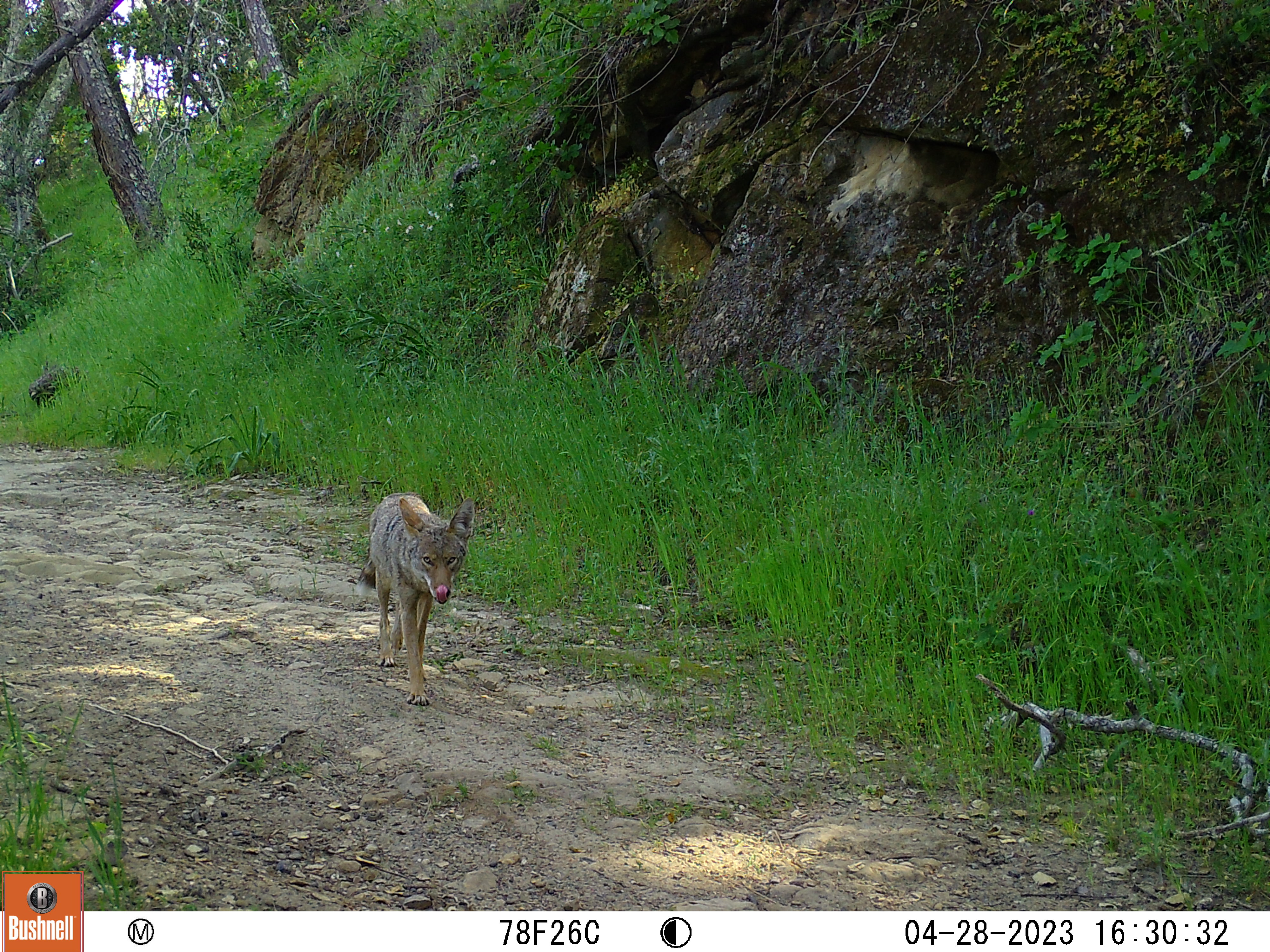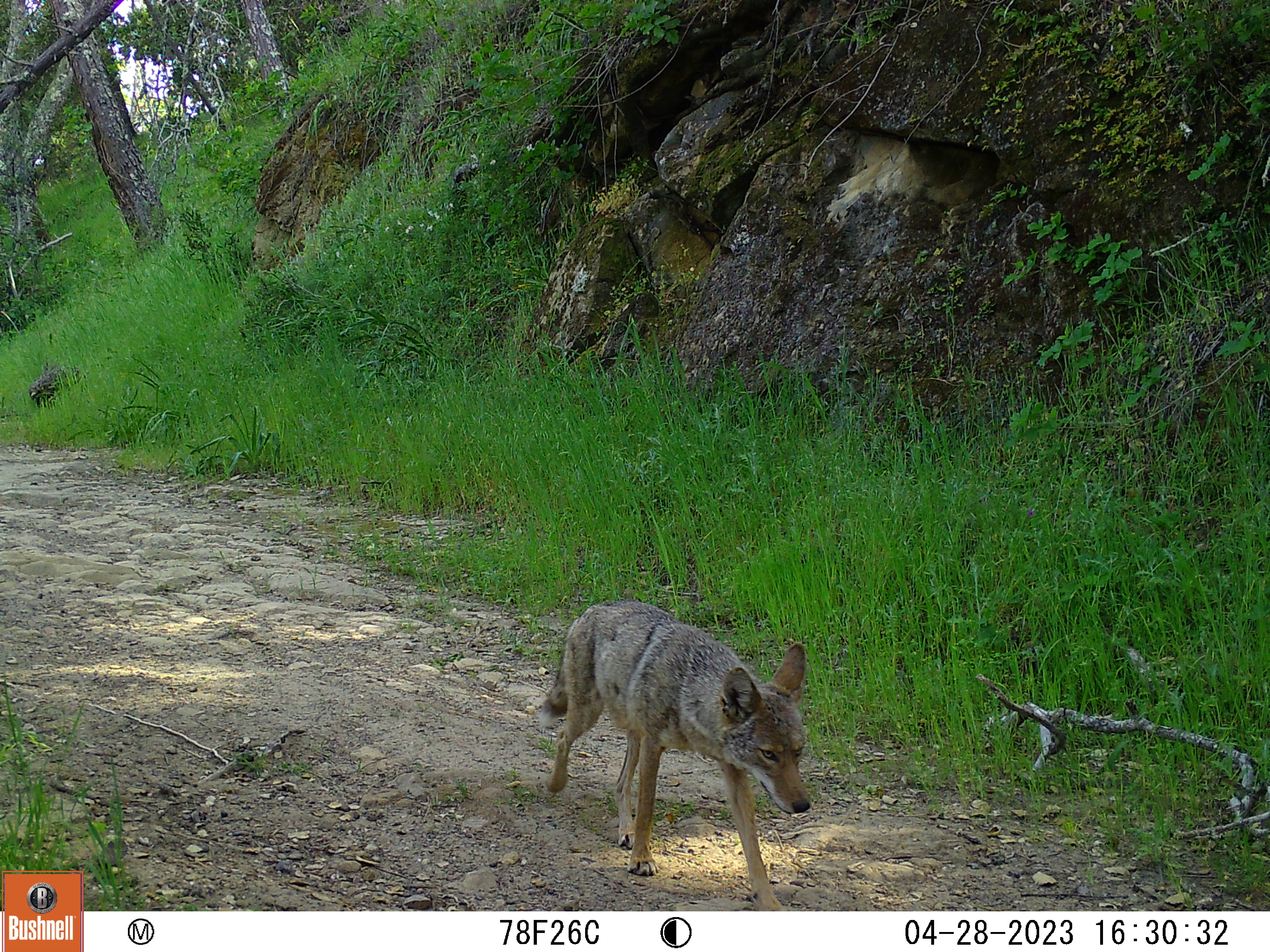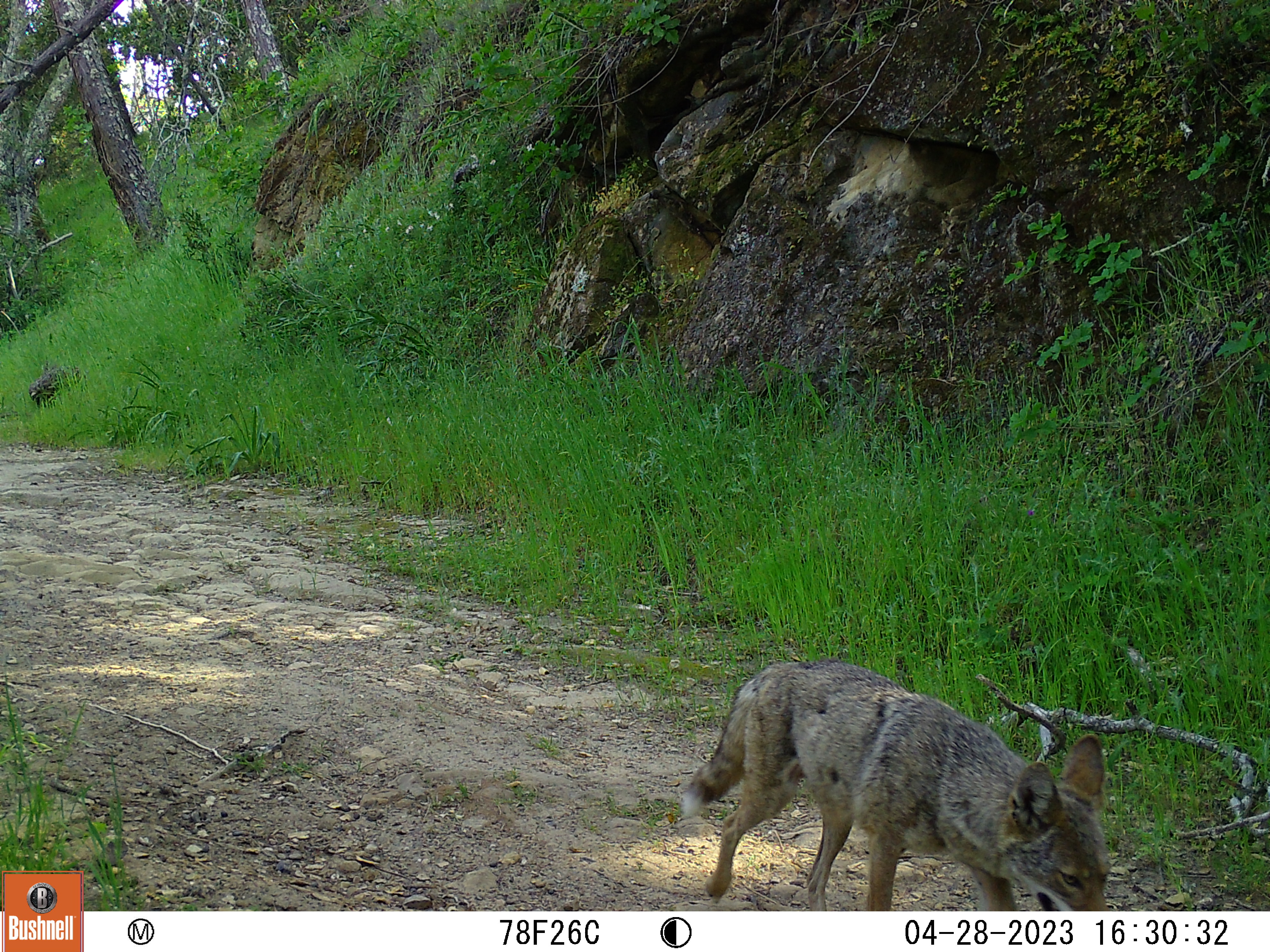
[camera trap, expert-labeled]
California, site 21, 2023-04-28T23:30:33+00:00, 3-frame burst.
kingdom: Animalia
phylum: Chordata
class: Mammalia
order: Carnivora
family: Canidae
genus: Canis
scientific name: Canis latrans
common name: coyote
Coyote (Canis latrans).